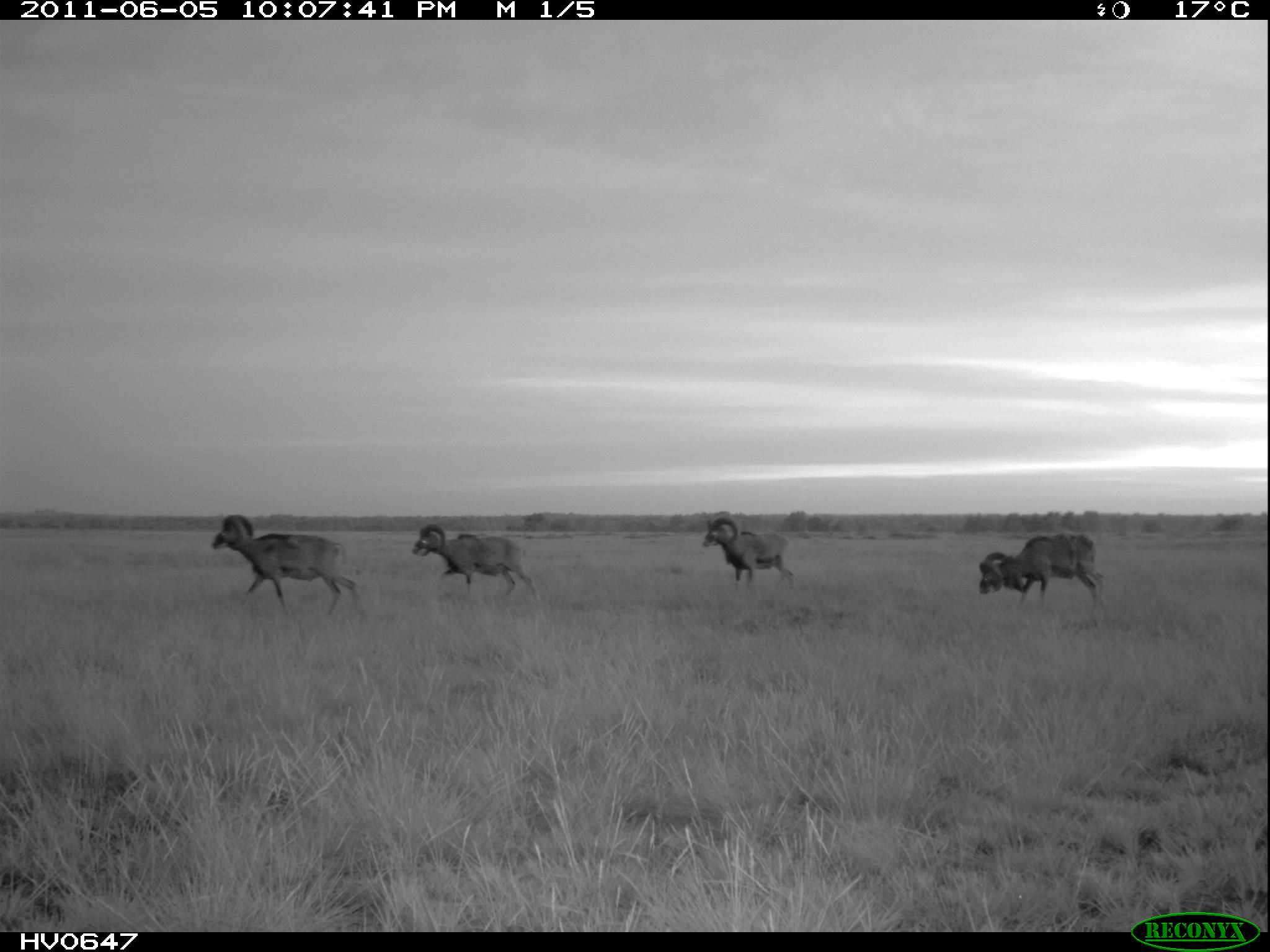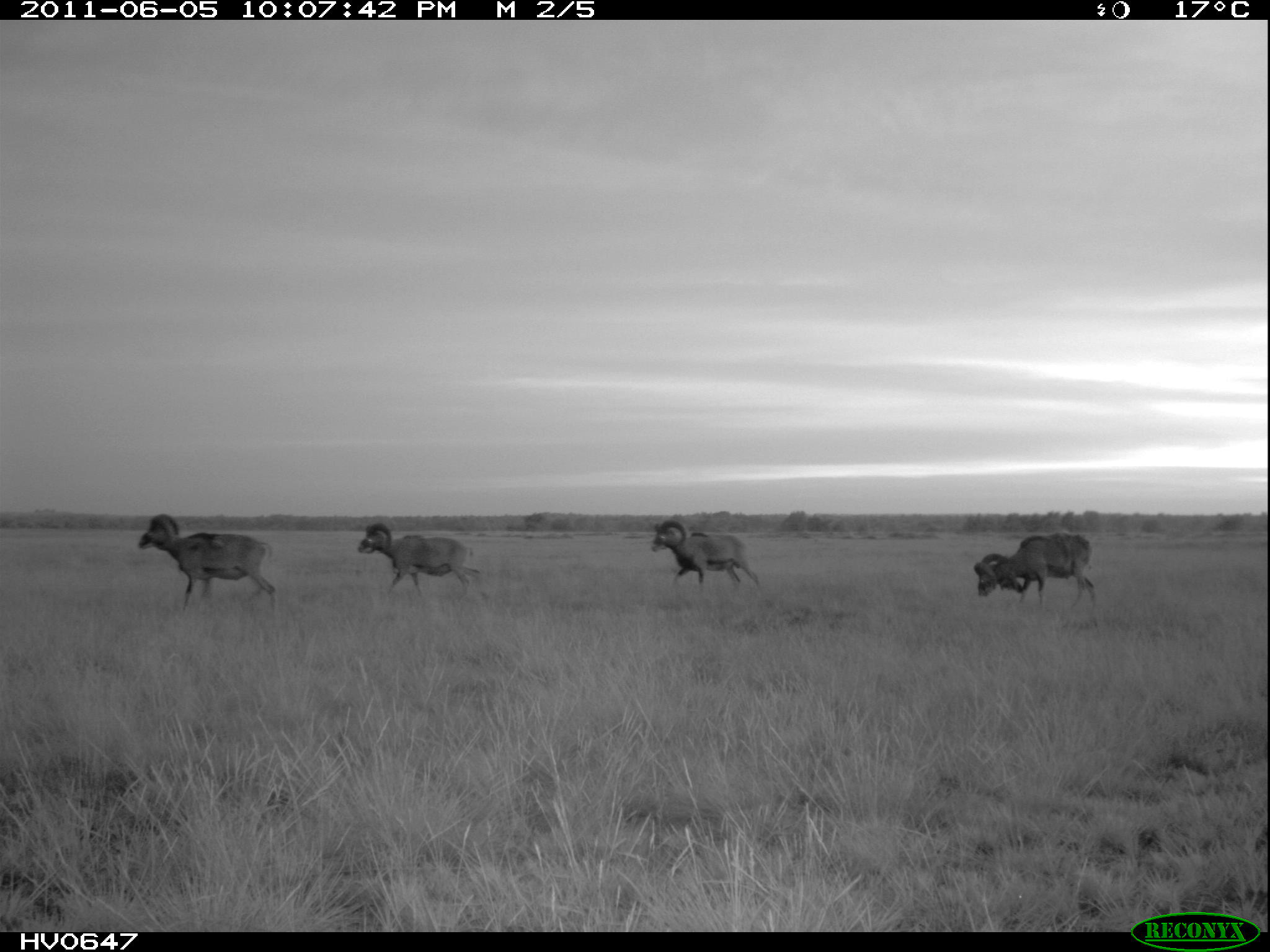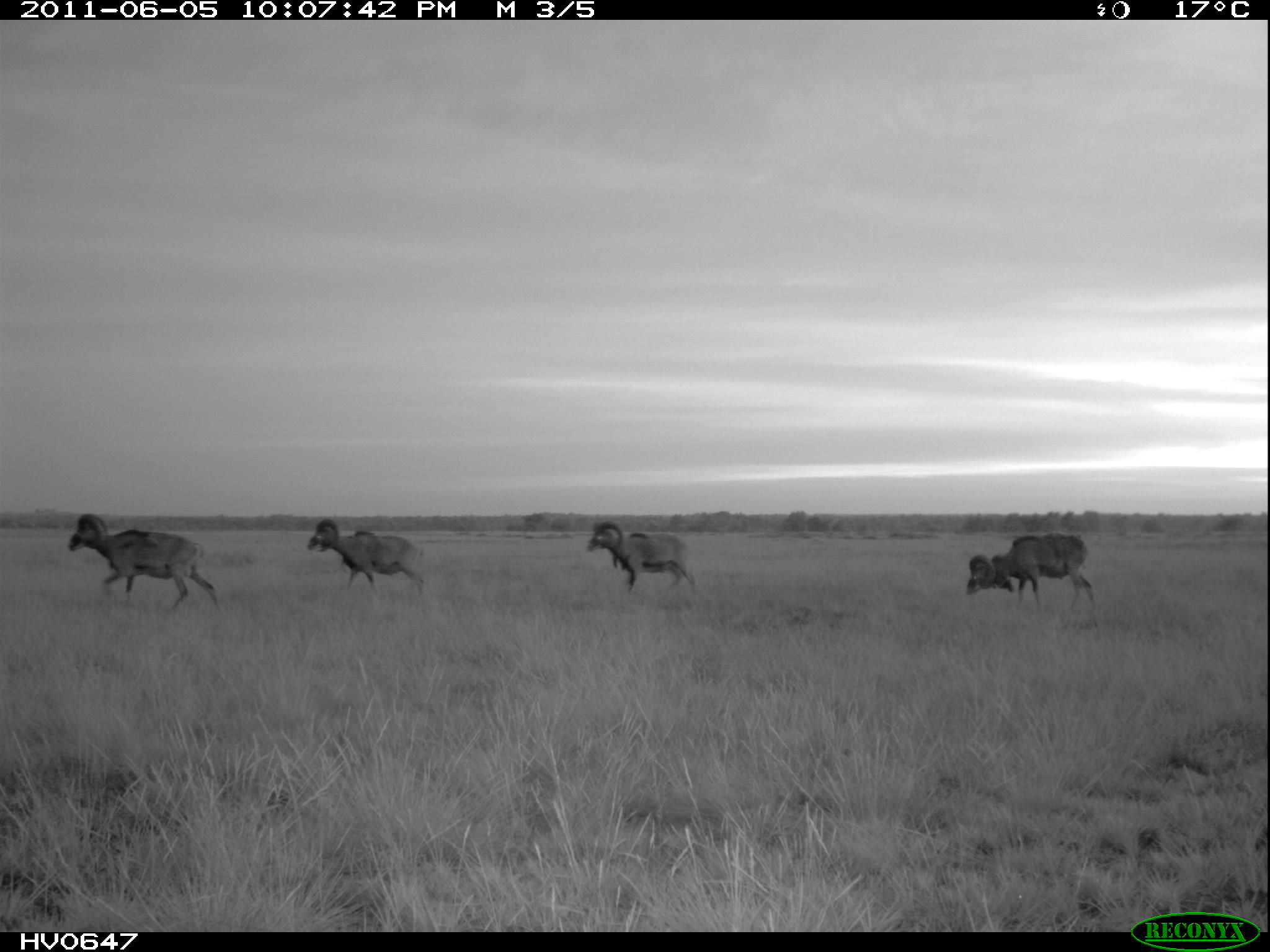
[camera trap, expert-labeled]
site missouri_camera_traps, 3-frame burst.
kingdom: Animalia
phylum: Chordata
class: Mammalia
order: Artiodactyla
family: Bovidae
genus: Ovis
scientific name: Ovis ammon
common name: mouflon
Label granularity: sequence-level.